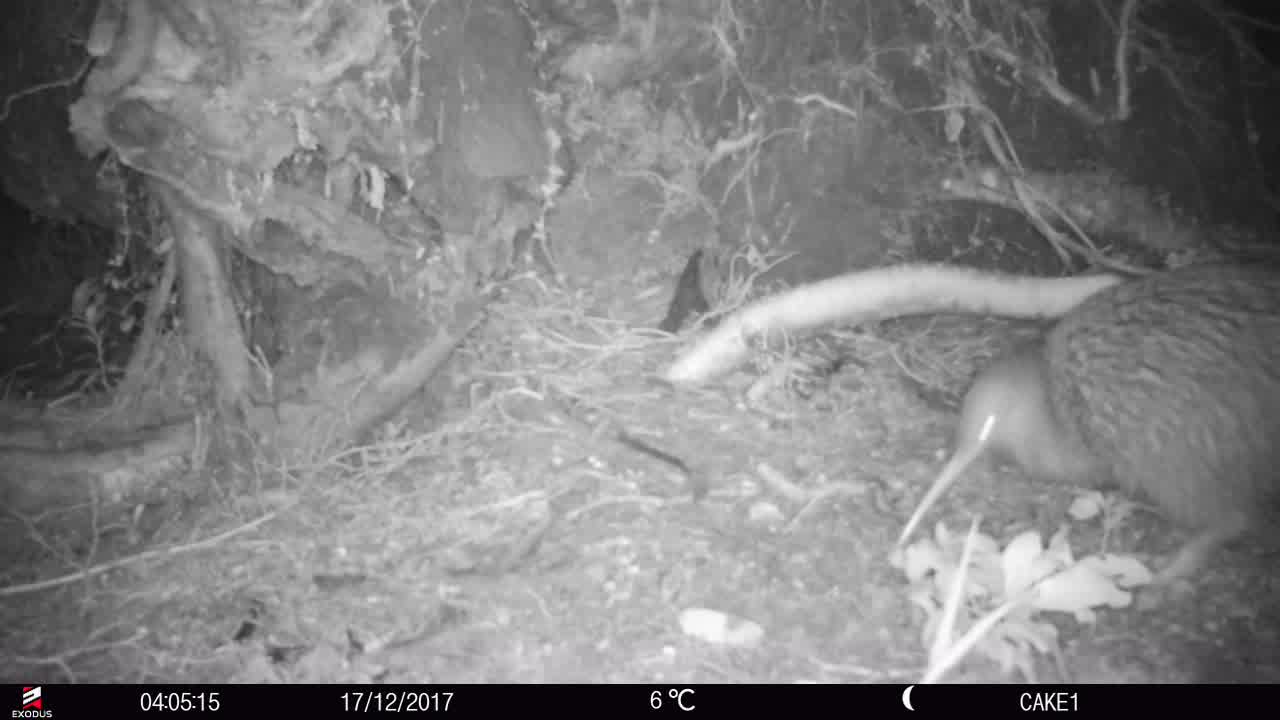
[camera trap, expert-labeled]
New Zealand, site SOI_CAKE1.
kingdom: Animalia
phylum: Chordata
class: Aves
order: Apterygiformes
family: Apterygidae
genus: Apteryx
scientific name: Apteryx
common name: kiwi